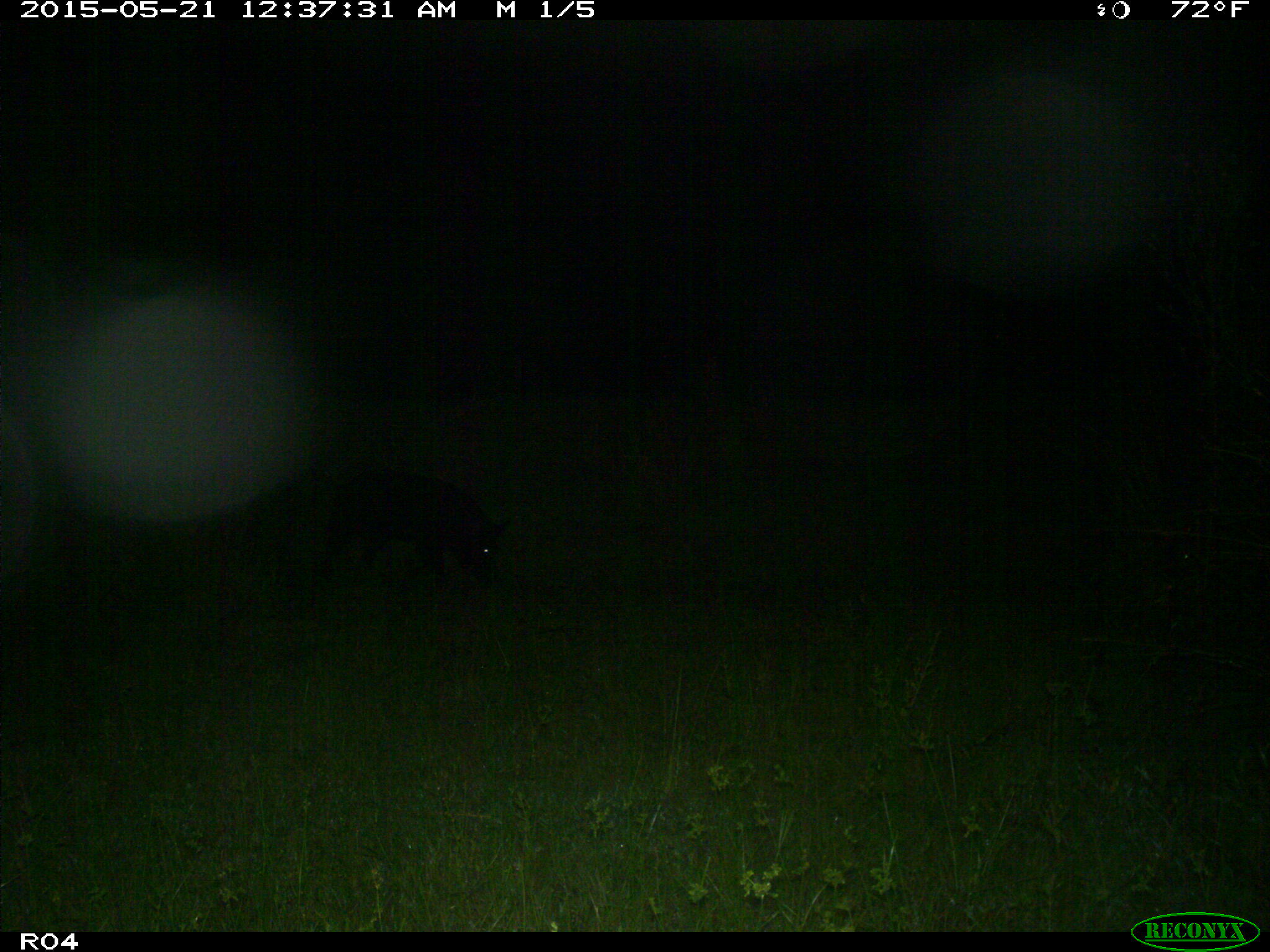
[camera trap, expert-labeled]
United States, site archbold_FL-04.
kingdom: Animalia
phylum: Chordata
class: Mammalia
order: Artiodactyla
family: Suidae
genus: Sus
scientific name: Sus scrofa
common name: wild boar